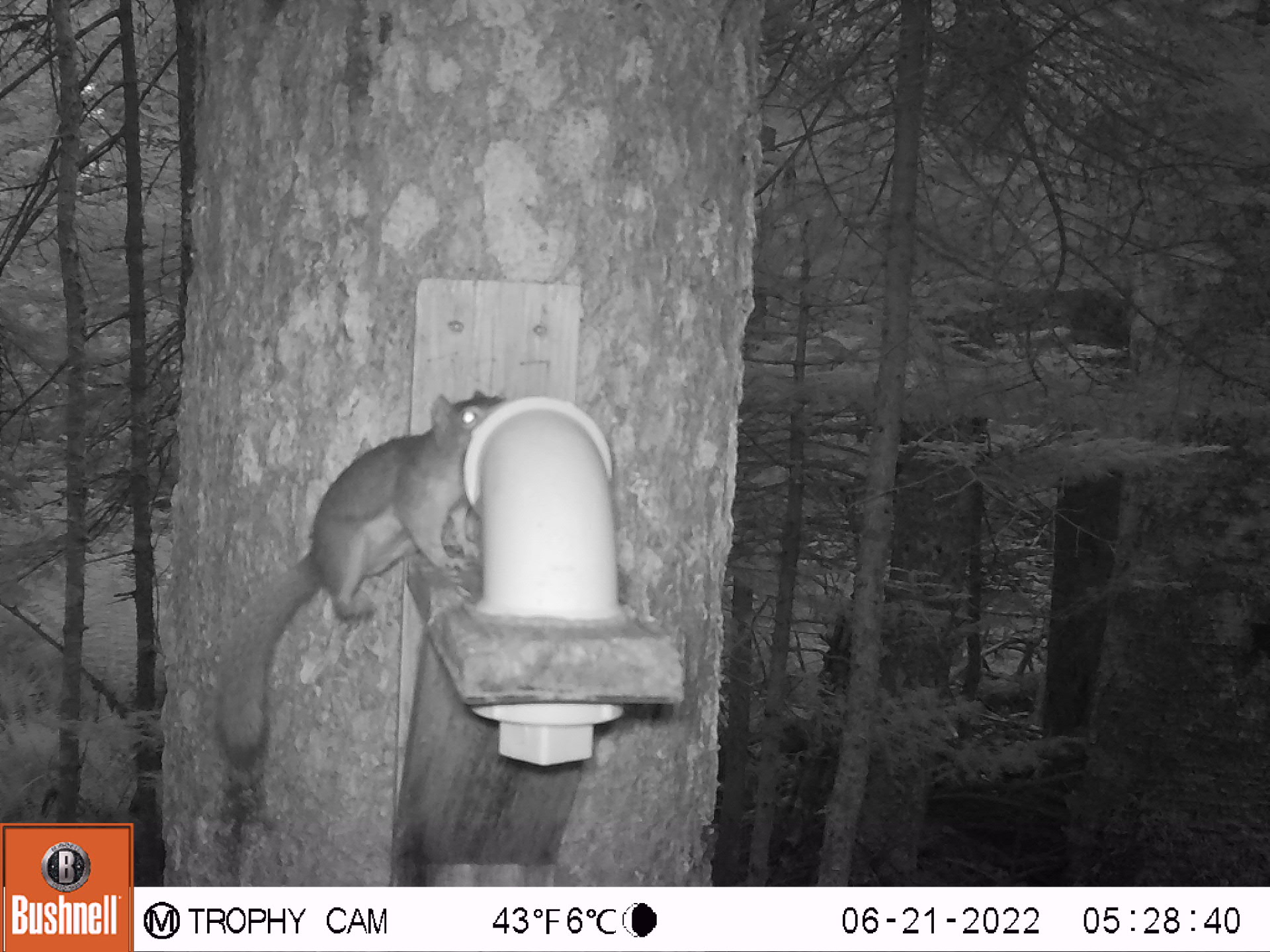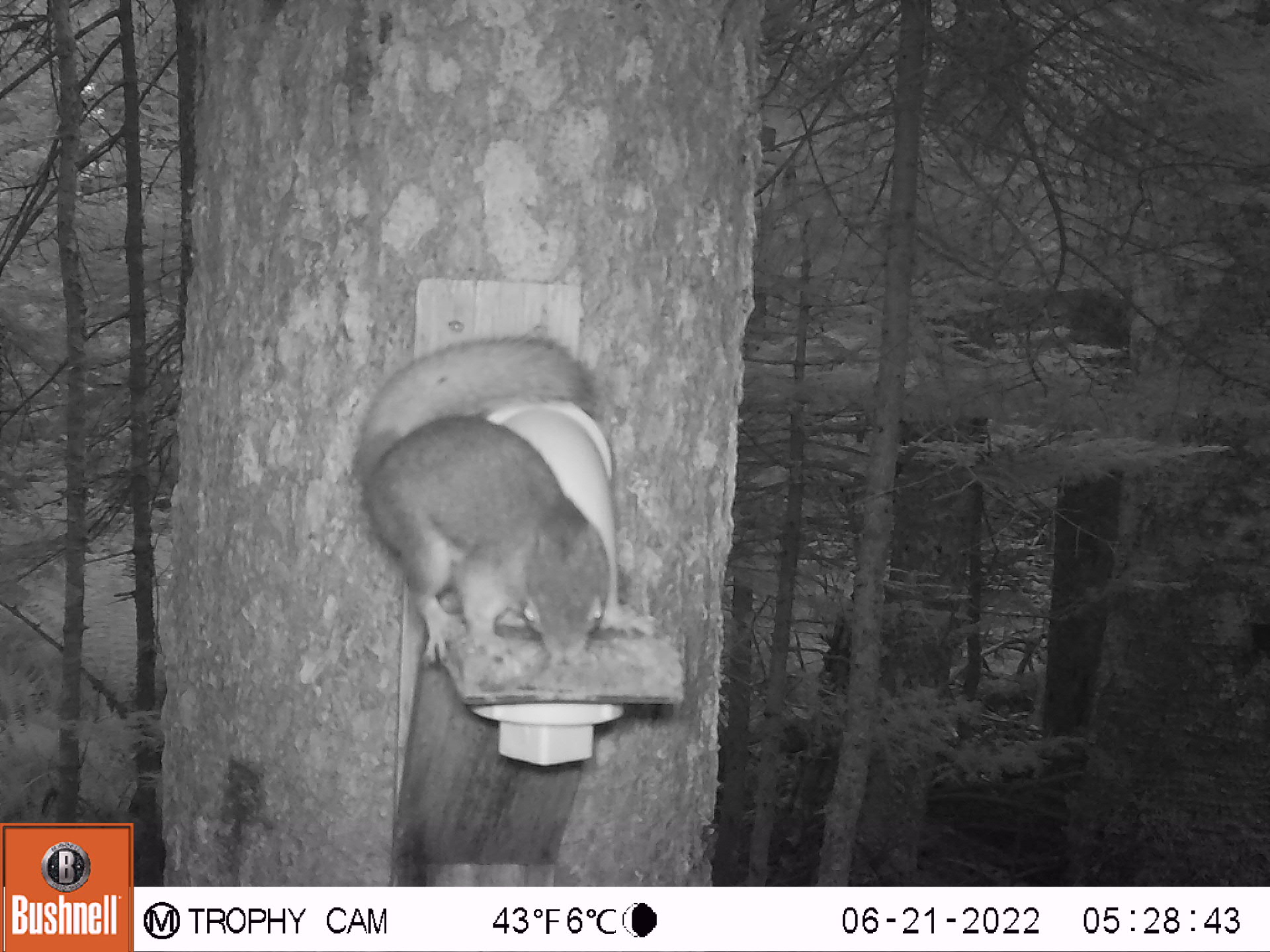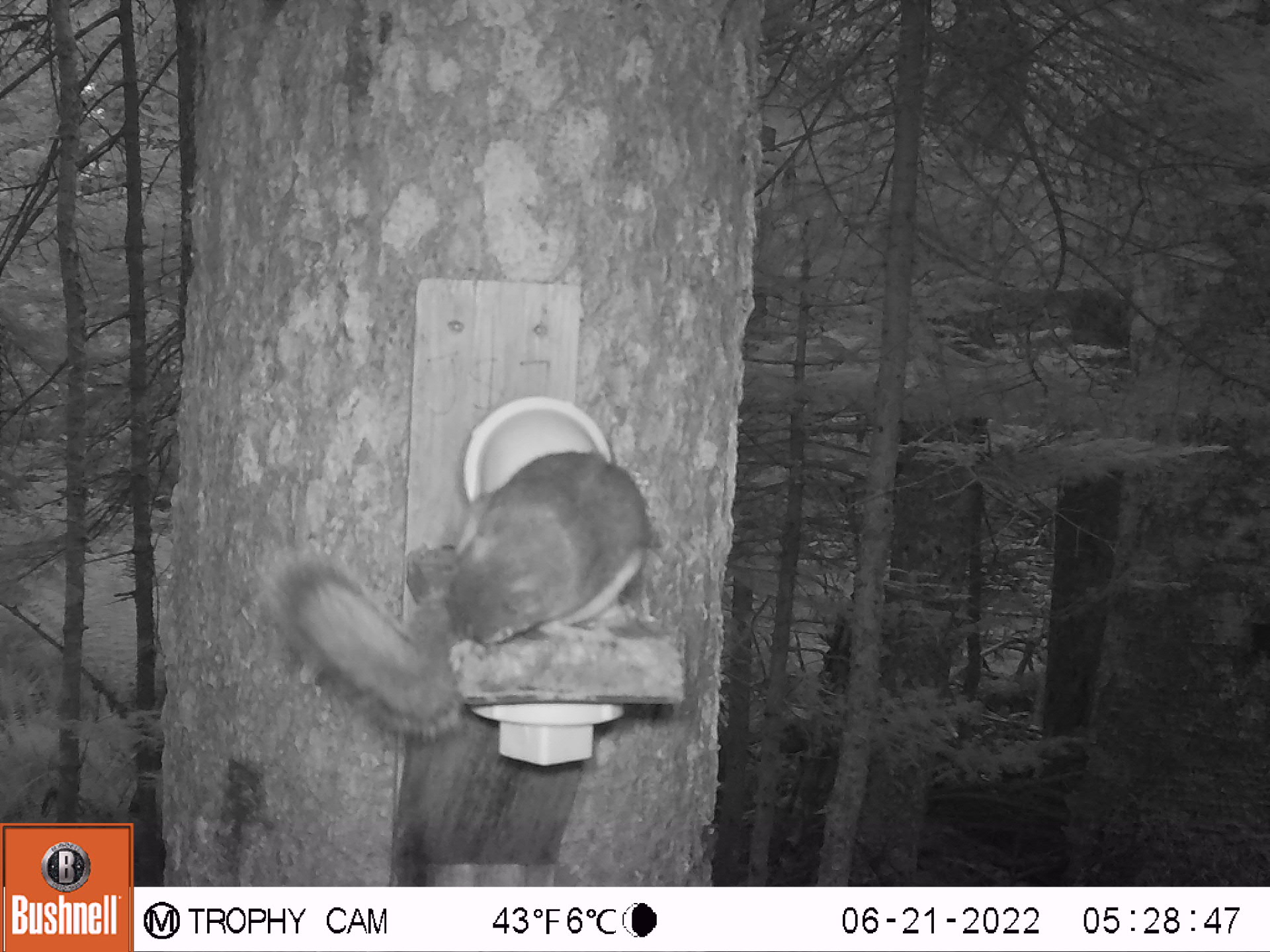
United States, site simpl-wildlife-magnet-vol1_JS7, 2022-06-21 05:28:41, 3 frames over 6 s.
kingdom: Animalia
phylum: Chordata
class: Mammalia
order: Rodentia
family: Sciuridae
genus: Tamiasciurus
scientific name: Tamiasciurus hudsonicus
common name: red squirrel